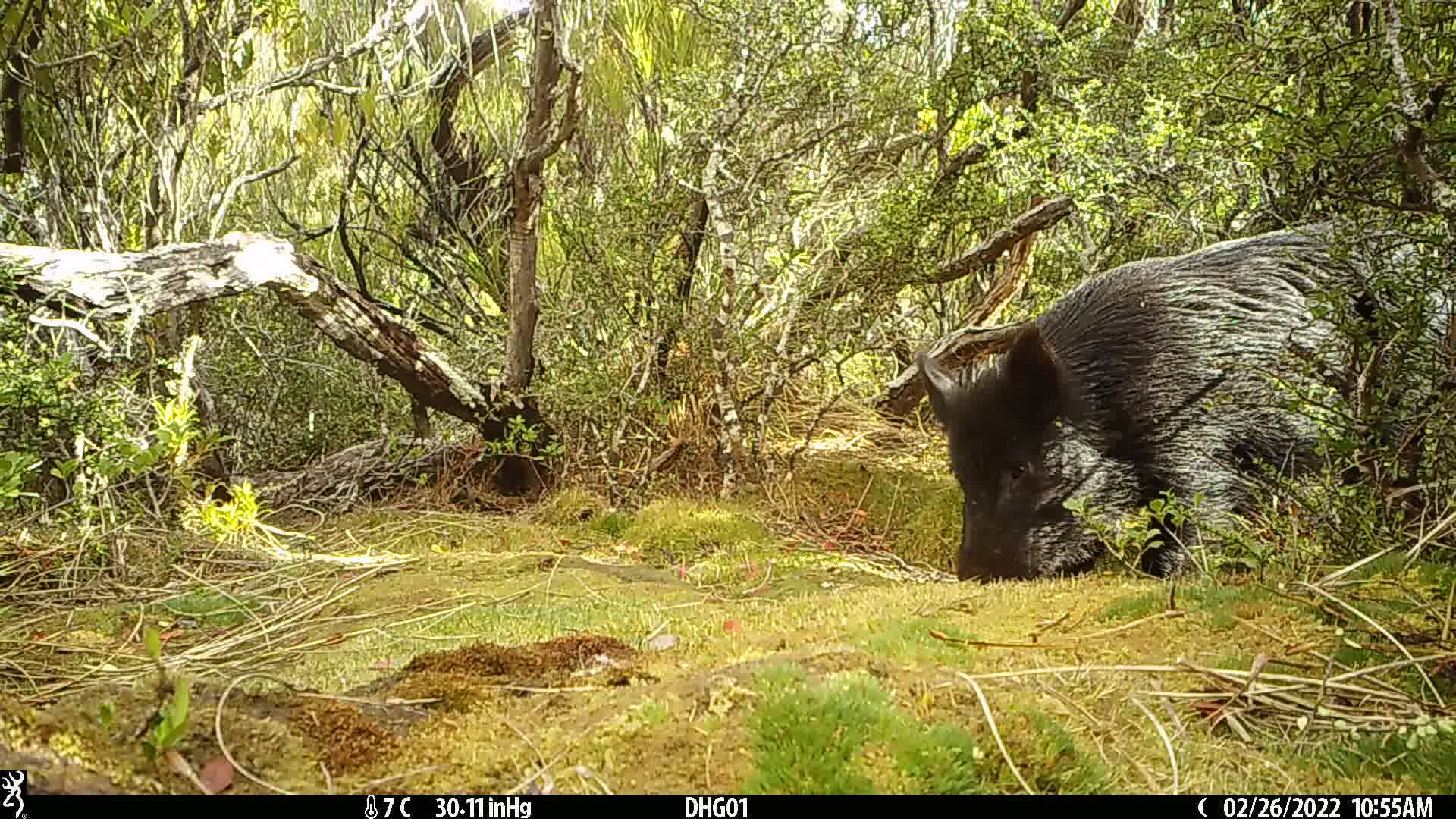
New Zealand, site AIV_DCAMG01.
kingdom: Animalia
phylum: Chordata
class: Mammalia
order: Artiodactyla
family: Suidae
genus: Sus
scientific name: Sus scrofa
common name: pig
Pig (Sus scrofa).